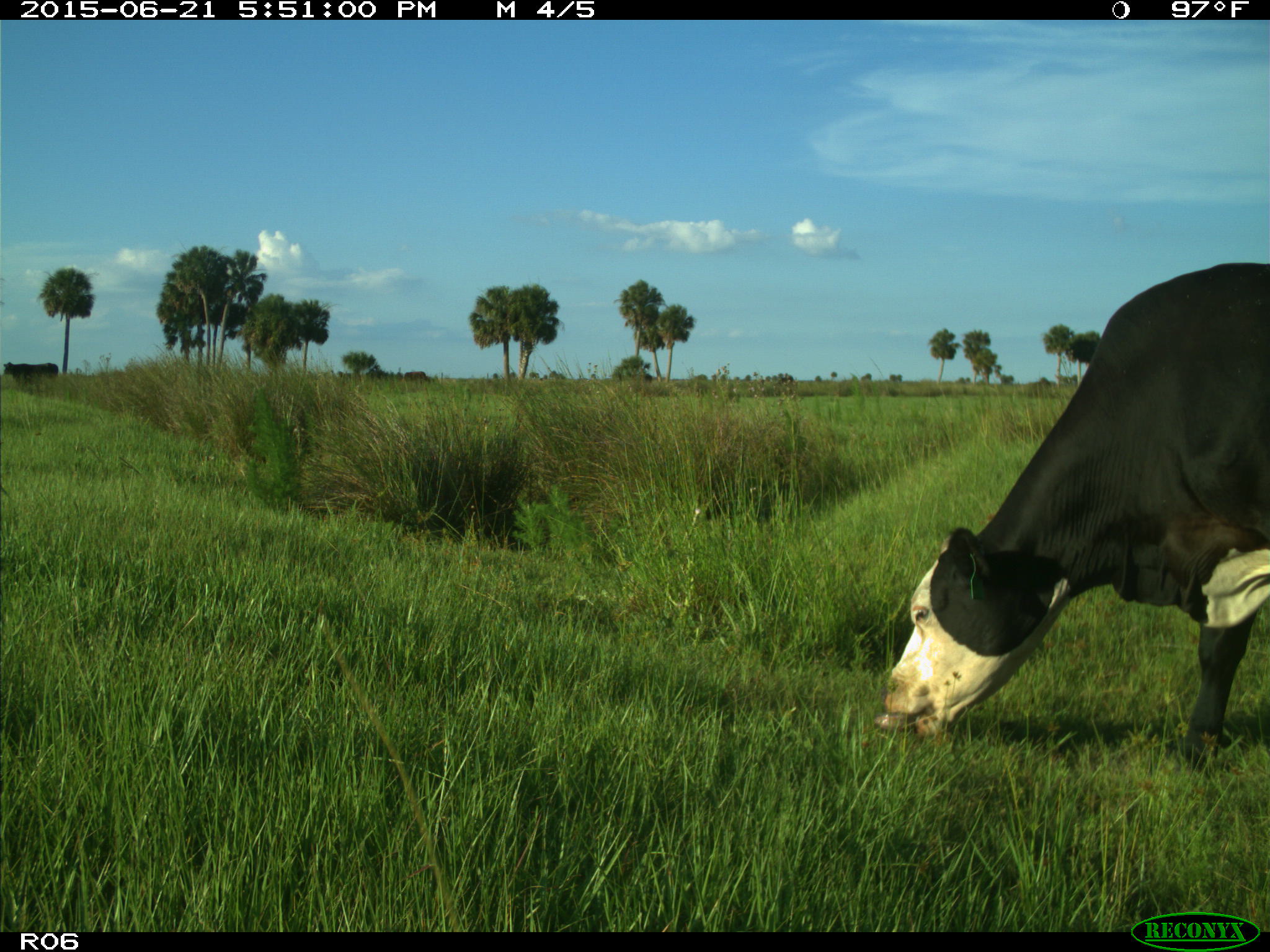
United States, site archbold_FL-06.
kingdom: Animalia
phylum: Chordata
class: Mammalia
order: Artiodactyla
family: Bovidae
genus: Bos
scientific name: Bos taurus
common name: domestic cow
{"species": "Bos taurus (domestic cow)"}